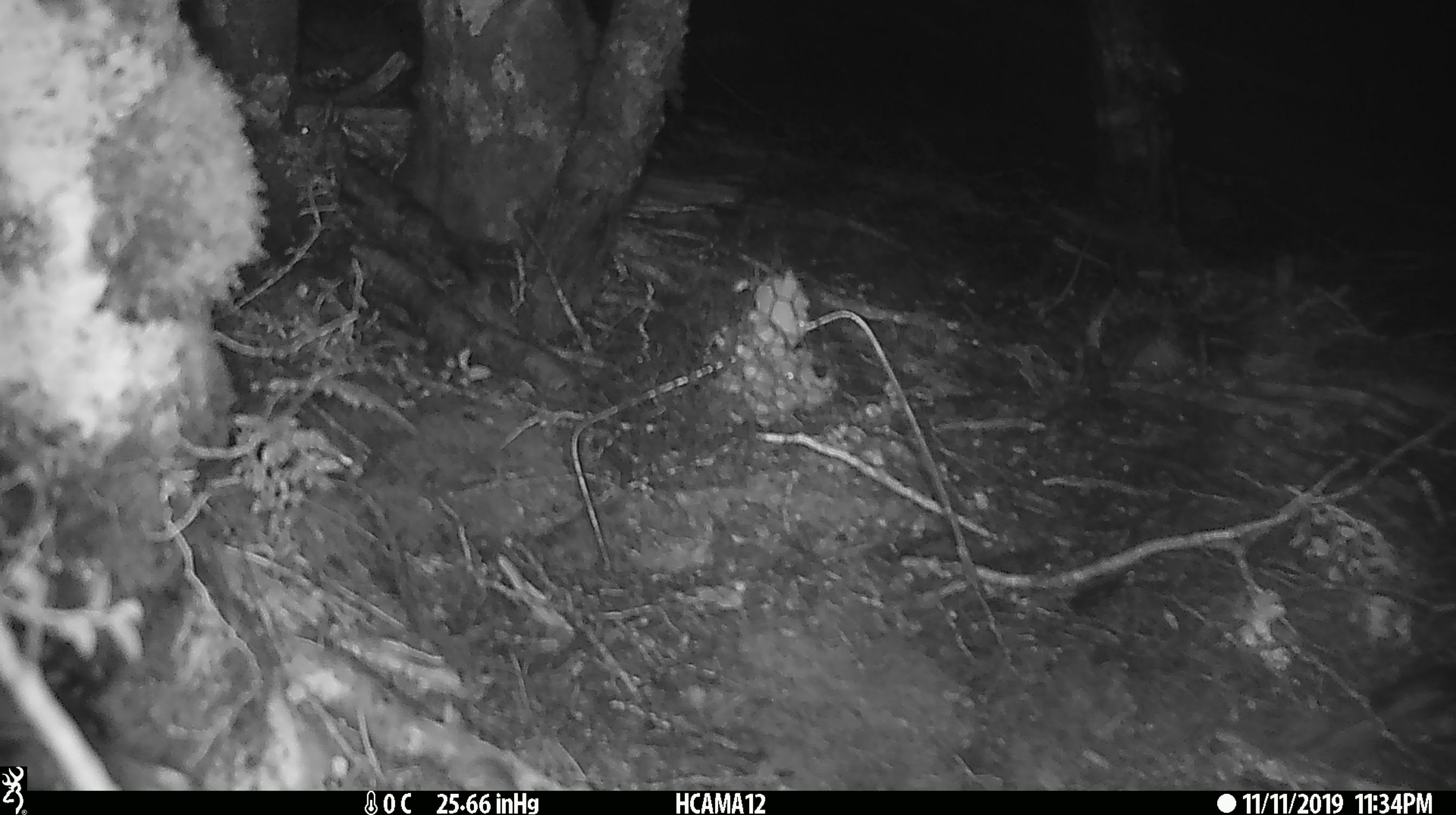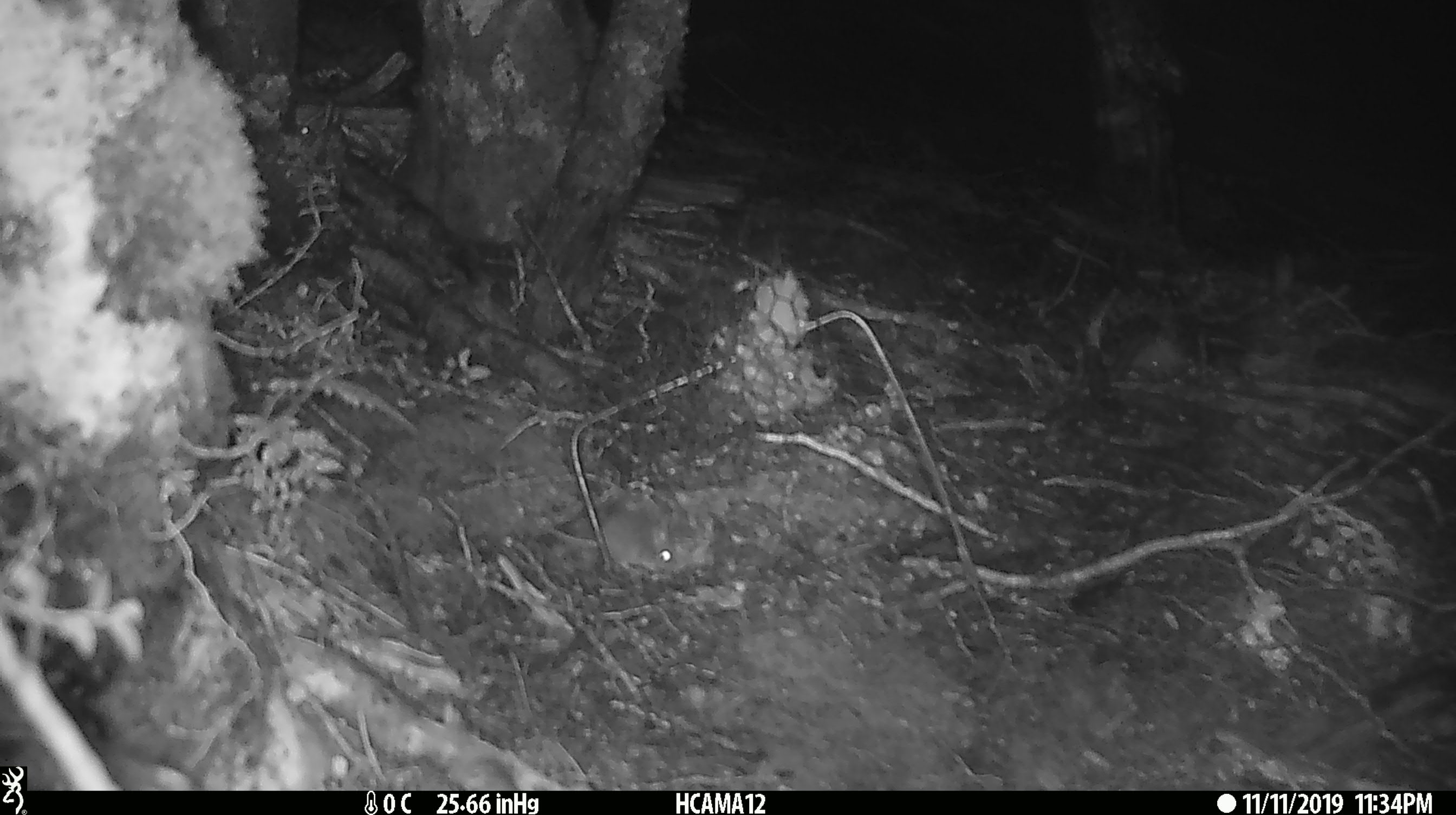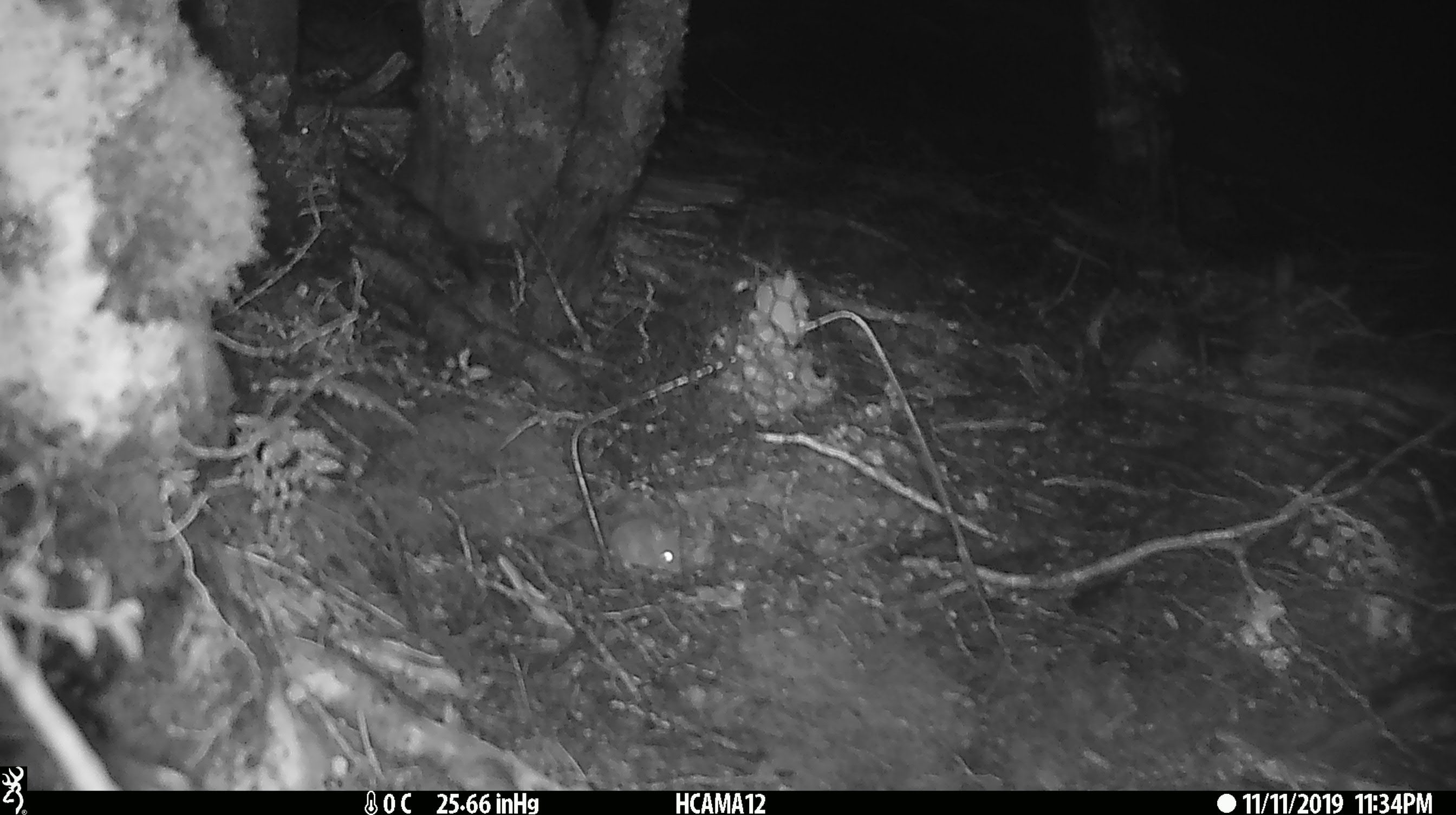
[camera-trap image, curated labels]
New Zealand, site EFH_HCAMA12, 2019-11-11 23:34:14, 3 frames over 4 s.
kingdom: Animalia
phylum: Chordata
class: Mammalia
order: Rodentia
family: Muridae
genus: Mus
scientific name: Mus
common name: mouse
Mouse (Mus).